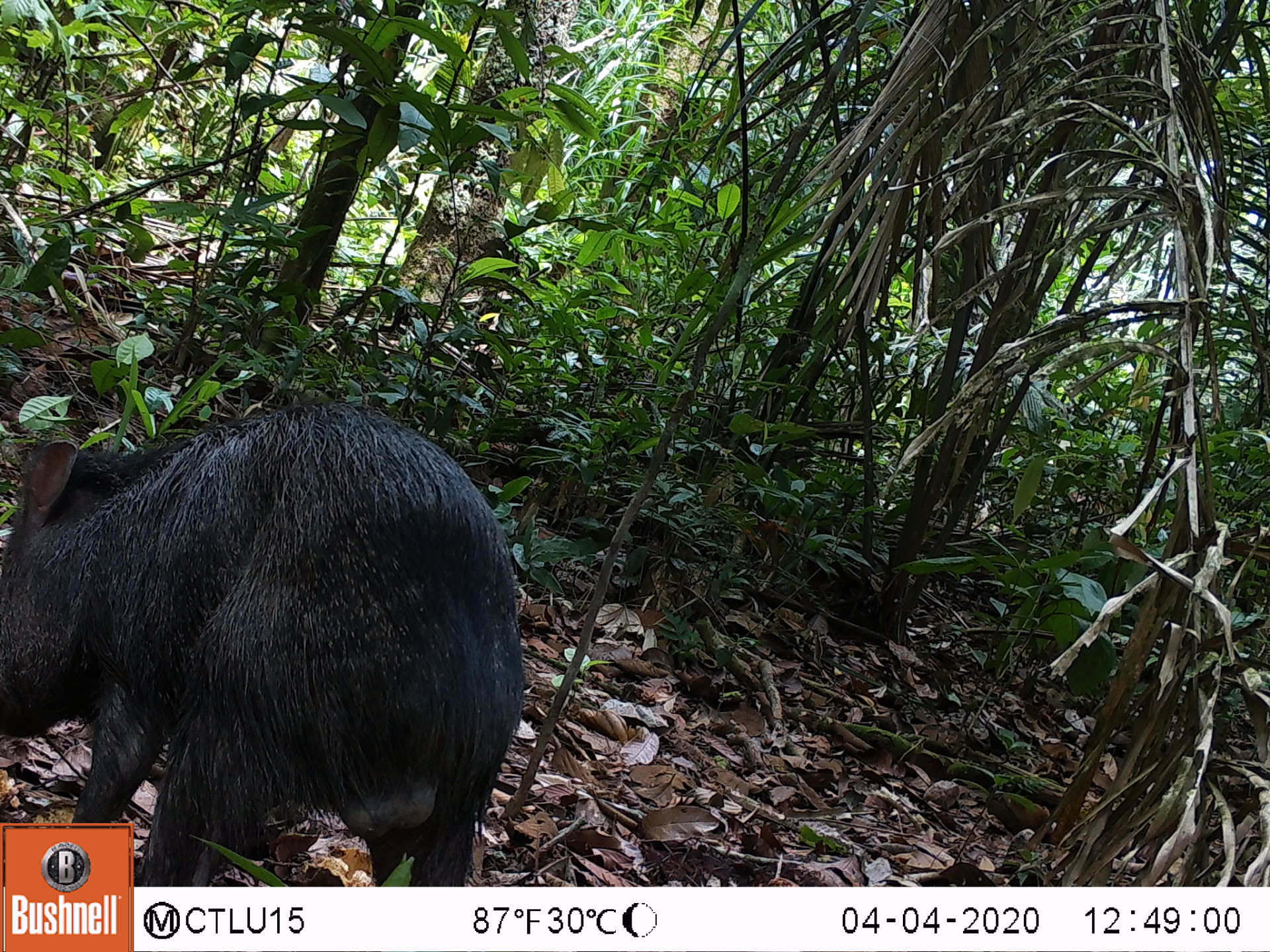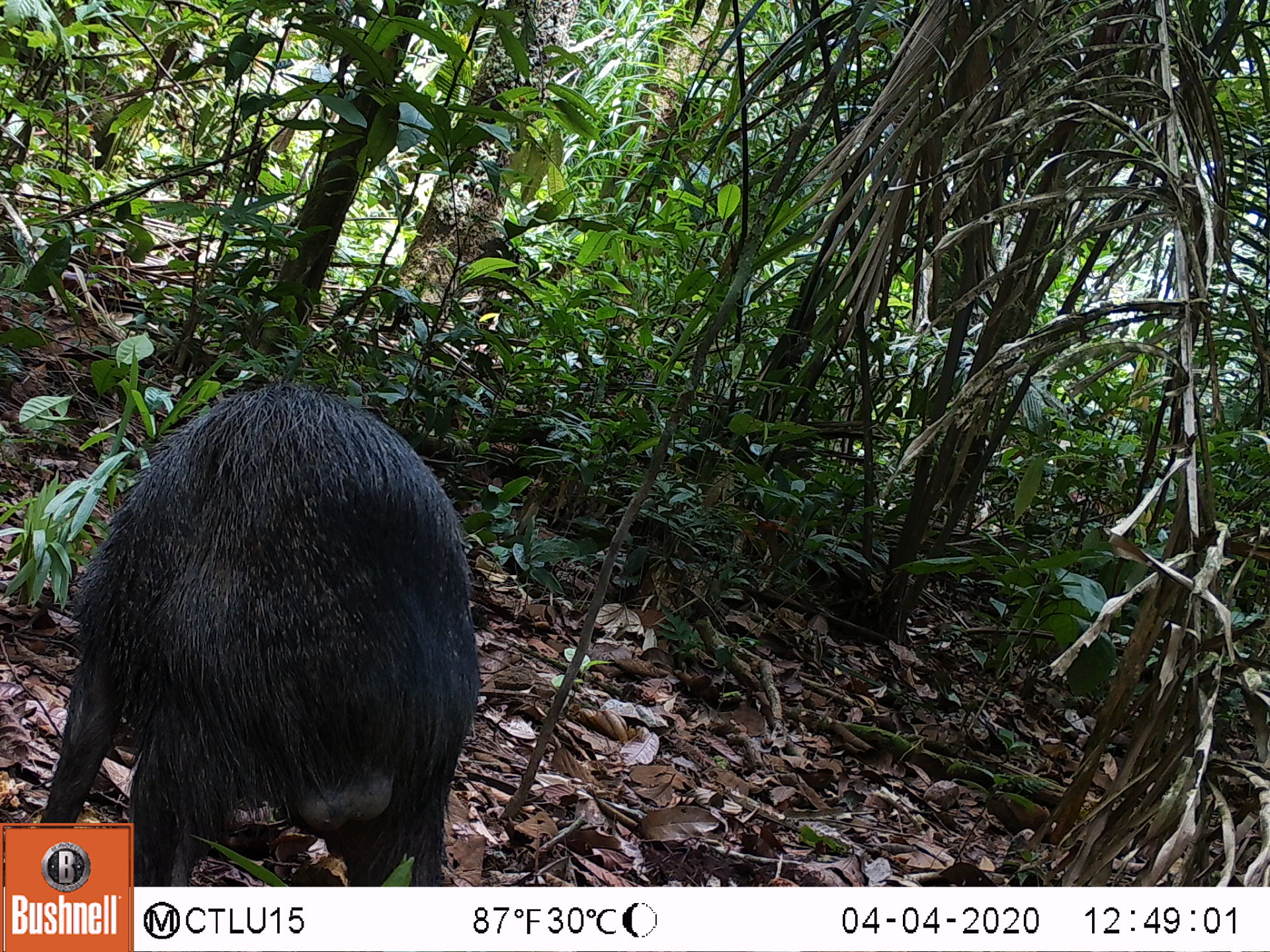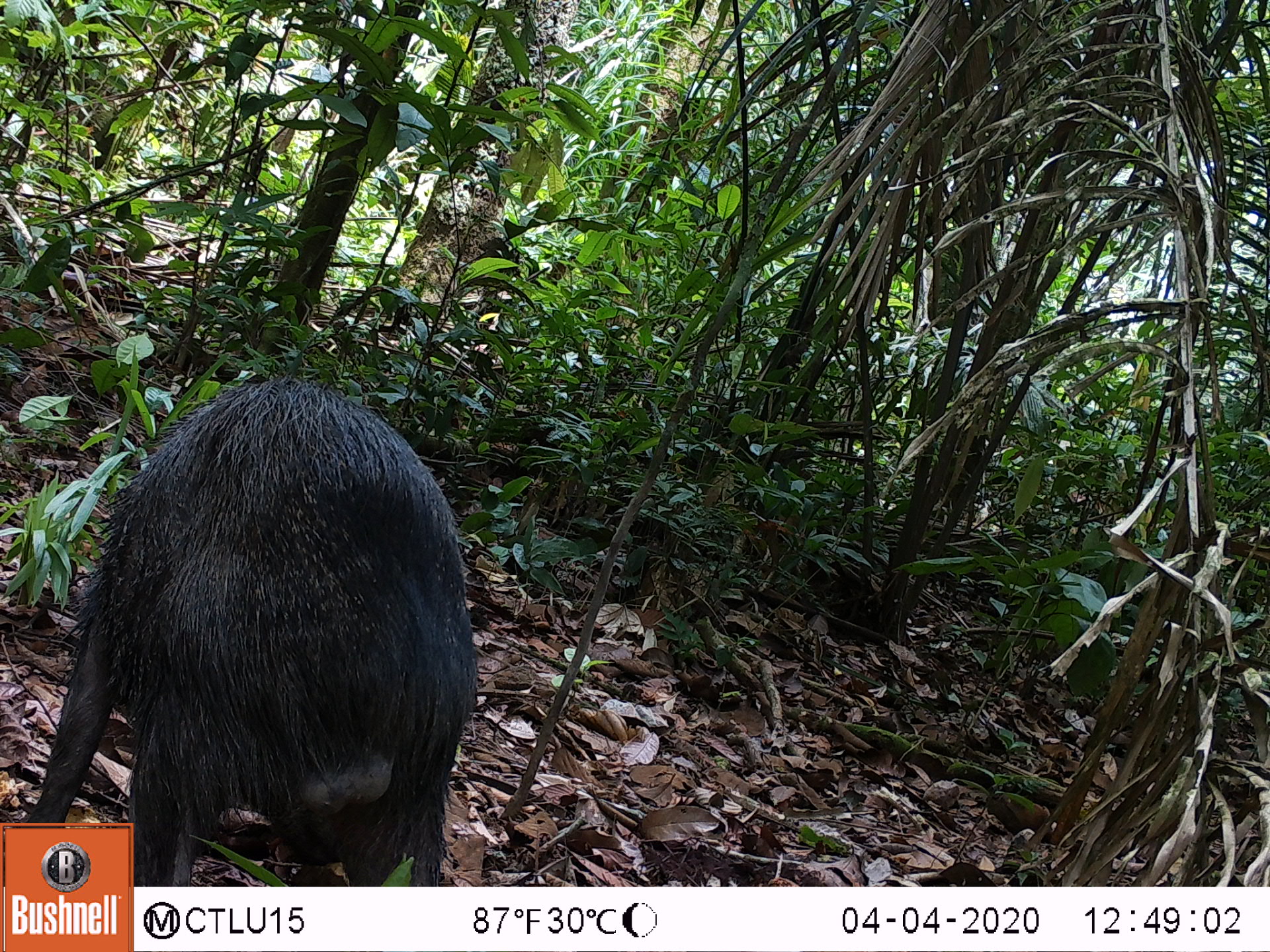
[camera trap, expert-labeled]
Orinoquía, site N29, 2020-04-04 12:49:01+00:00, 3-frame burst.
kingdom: Animalia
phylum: Chordata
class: Mammalia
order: Artiodactyla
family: Tayassuidae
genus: Pecari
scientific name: Pecari tajacu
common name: collared peccary